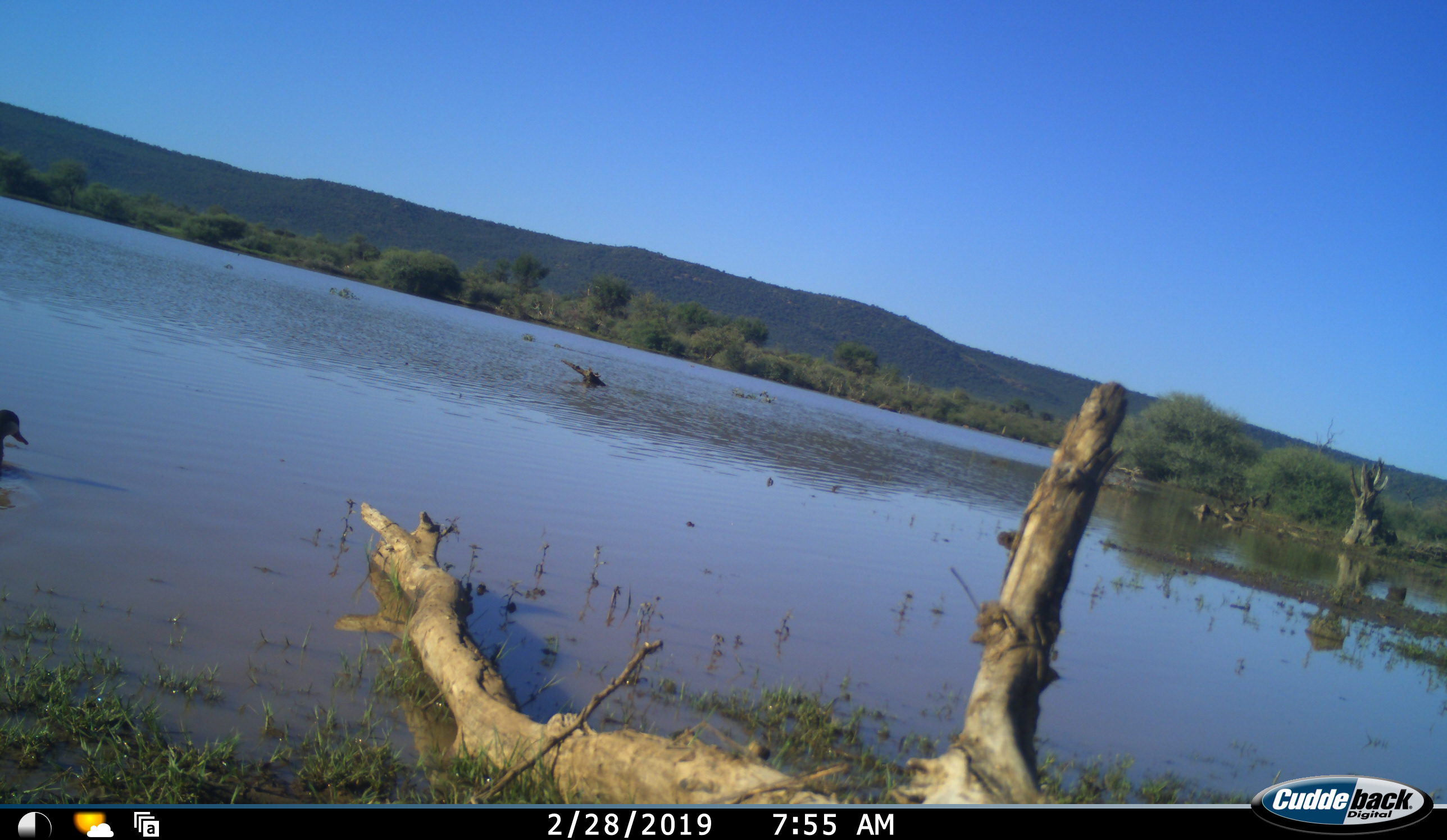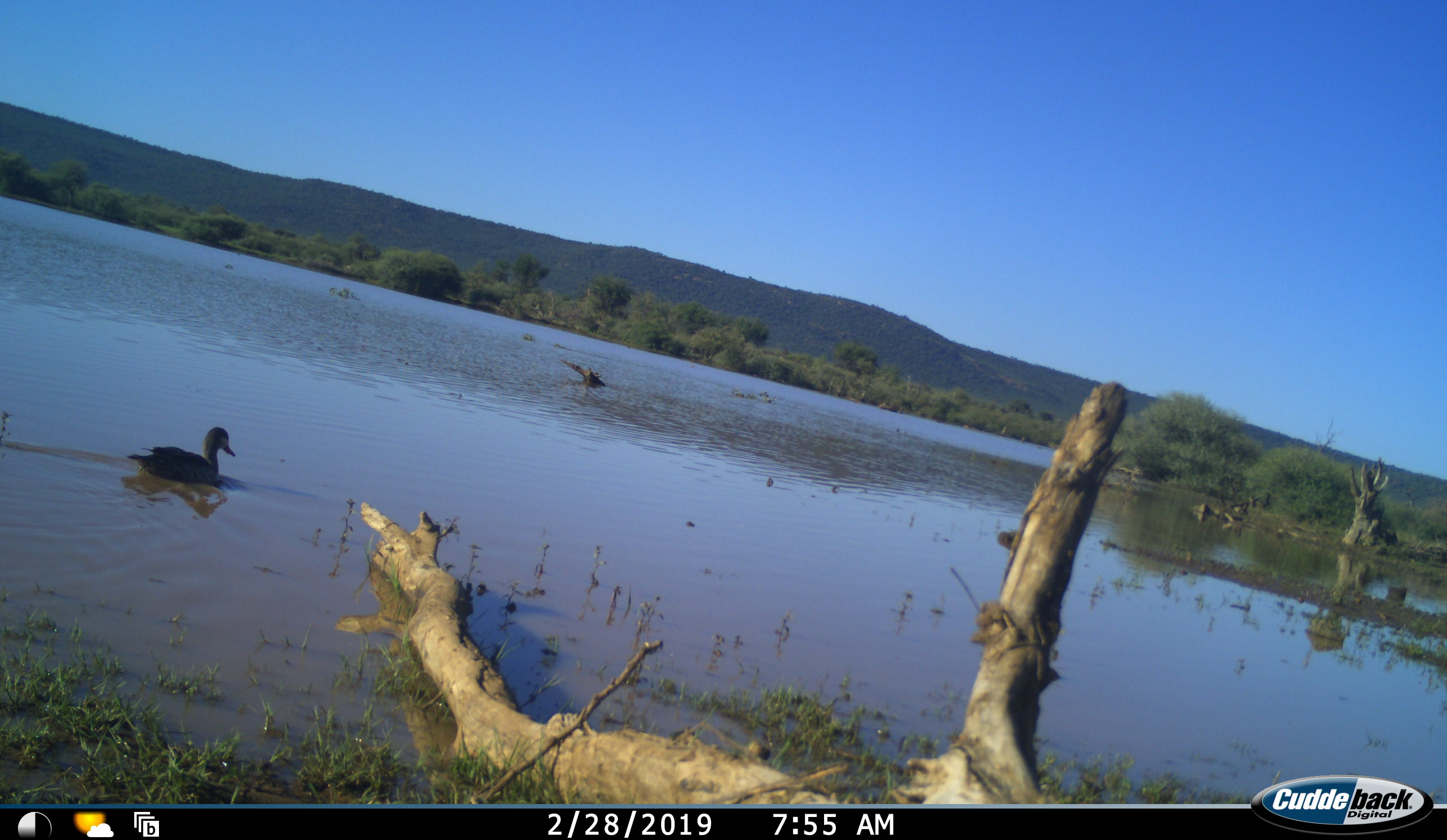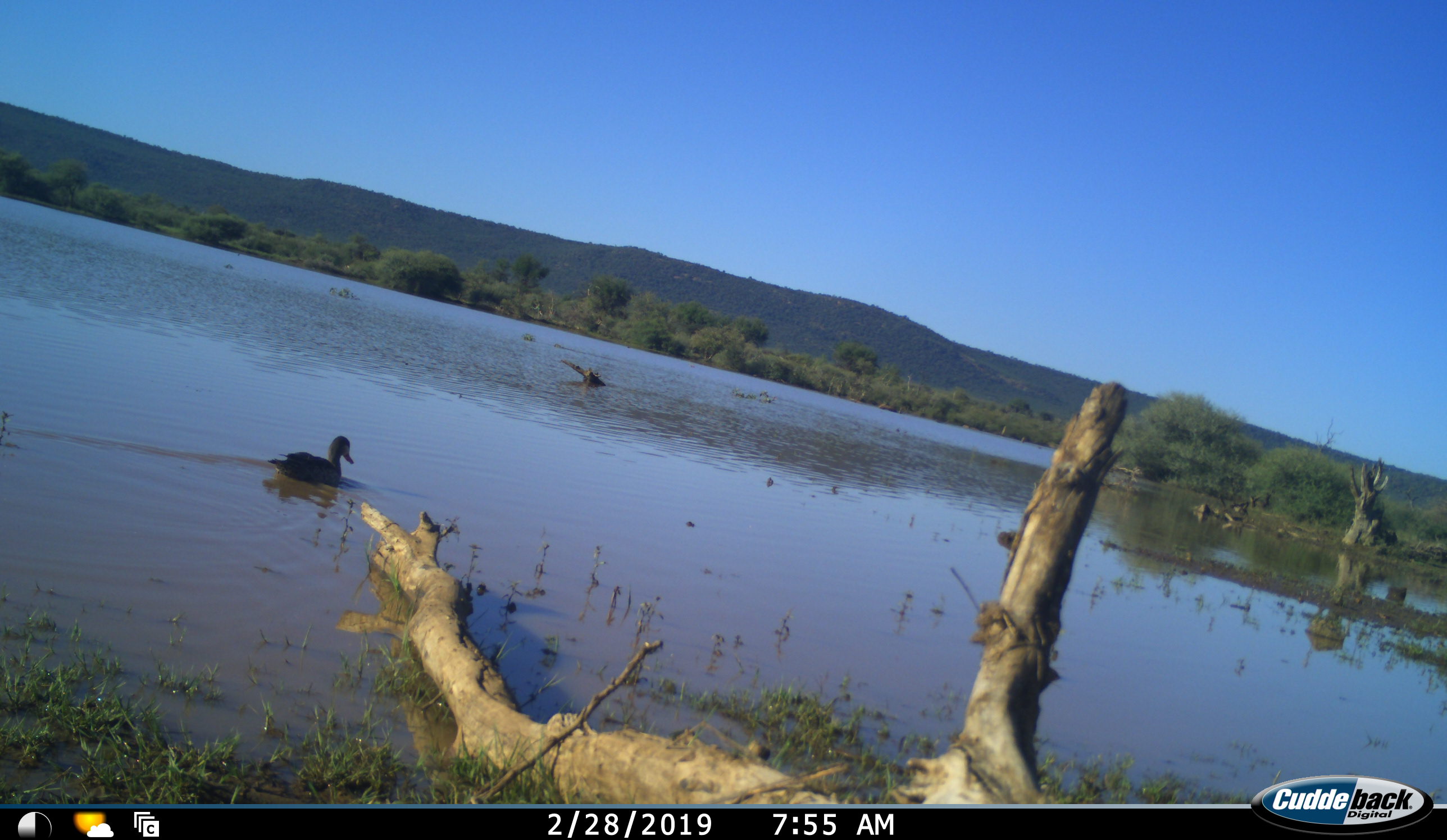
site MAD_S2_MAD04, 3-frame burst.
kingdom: Animalia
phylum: Chordata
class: Aves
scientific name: Aves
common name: bird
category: birdother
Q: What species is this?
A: Birdother (bird) (Aves).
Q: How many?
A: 1.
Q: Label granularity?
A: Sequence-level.